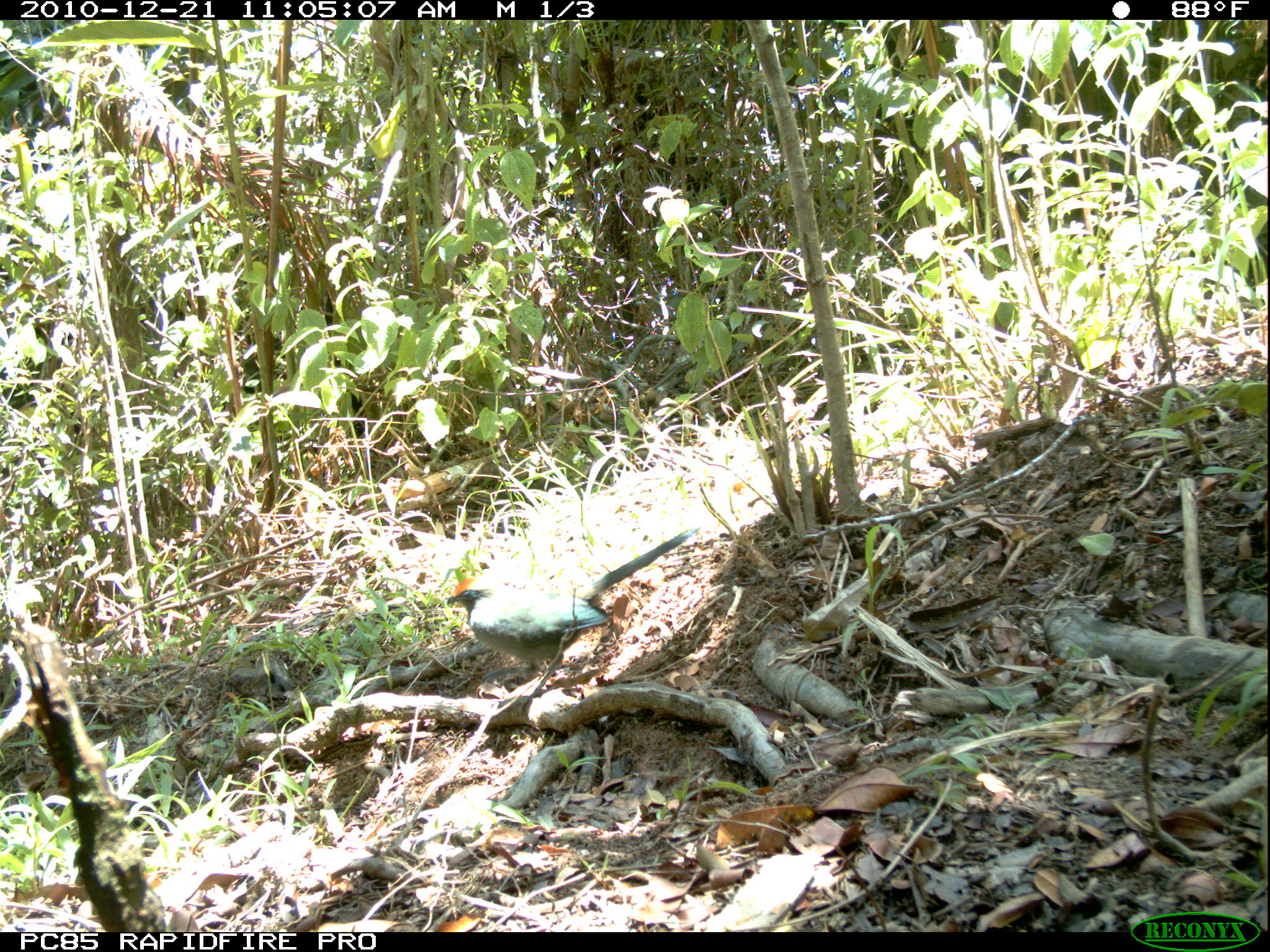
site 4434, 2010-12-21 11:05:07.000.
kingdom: Animalia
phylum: Chordata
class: Aves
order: Cuculiformes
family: Cuculidae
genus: Coua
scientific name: Coua ruficeps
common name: red-capped coua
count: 1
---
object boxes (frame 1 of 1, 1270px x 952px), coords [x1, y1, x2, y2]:
coua ruficeps: [445, 525, 702, 677]